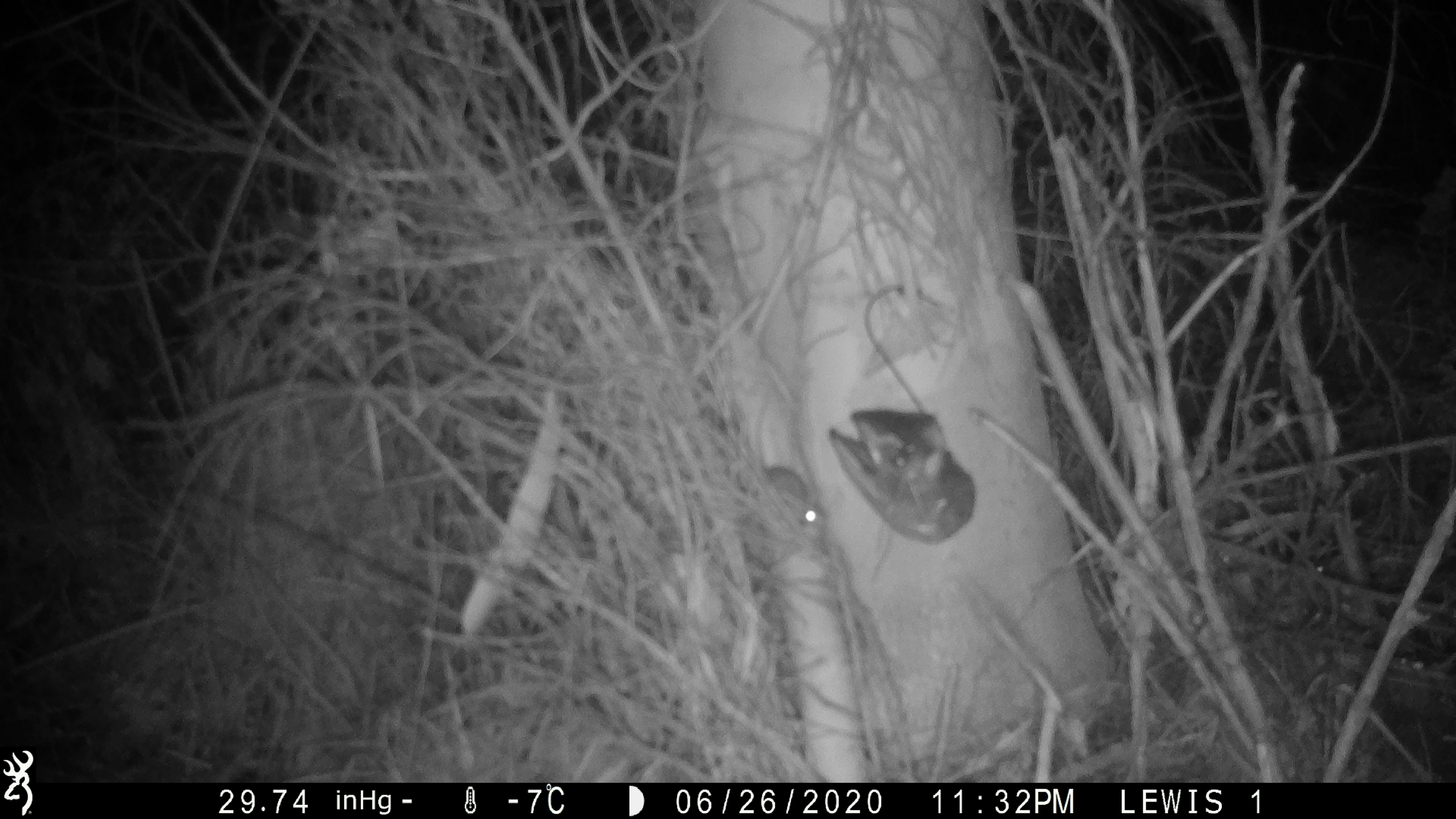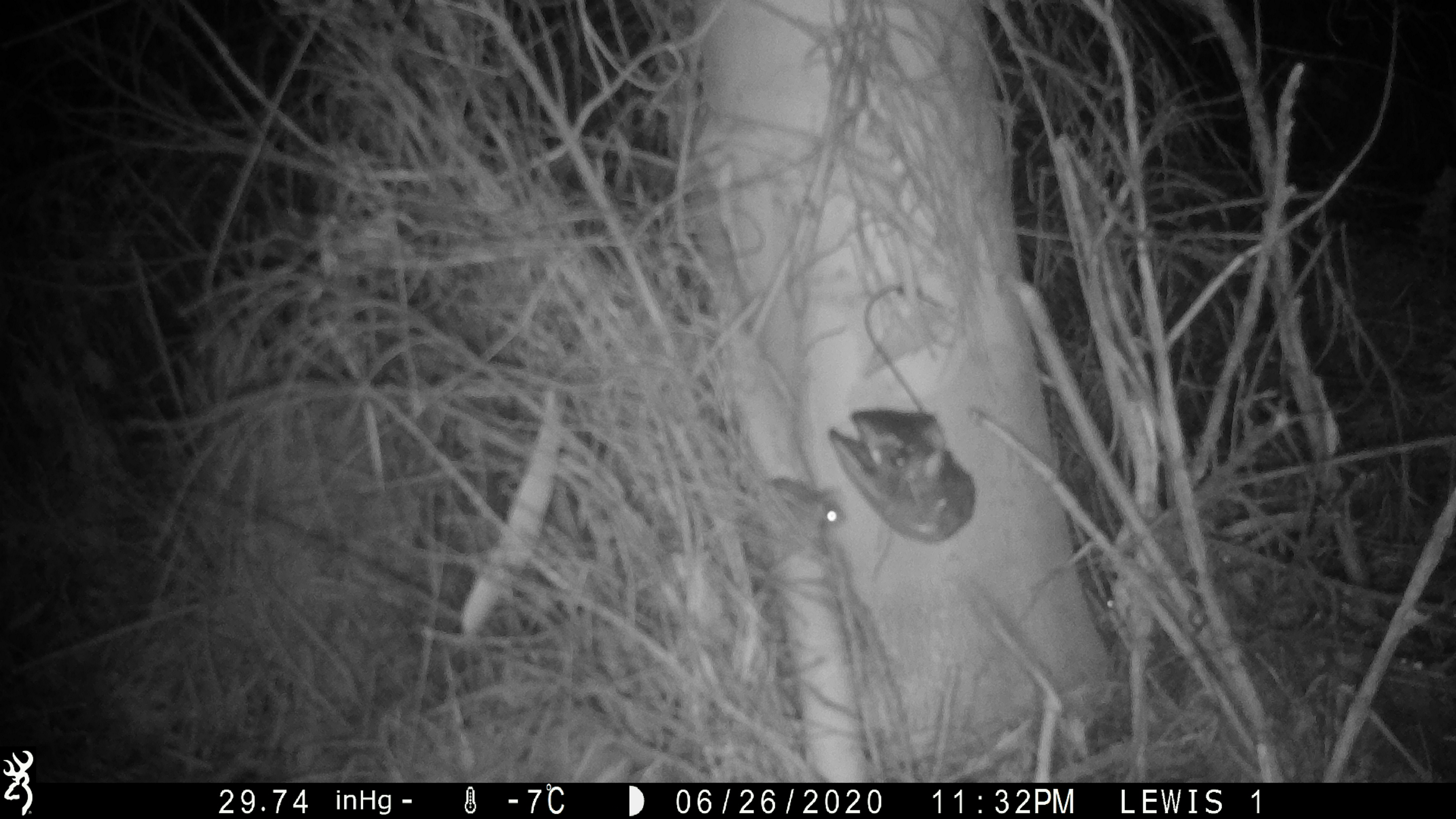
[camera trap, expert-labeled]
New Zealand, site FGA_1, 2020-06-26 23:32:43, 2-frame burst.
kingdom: Animalia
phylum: Chordata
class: Mammalia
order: Rodentia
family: Muridae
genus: Mus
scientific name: Mus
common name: mouse